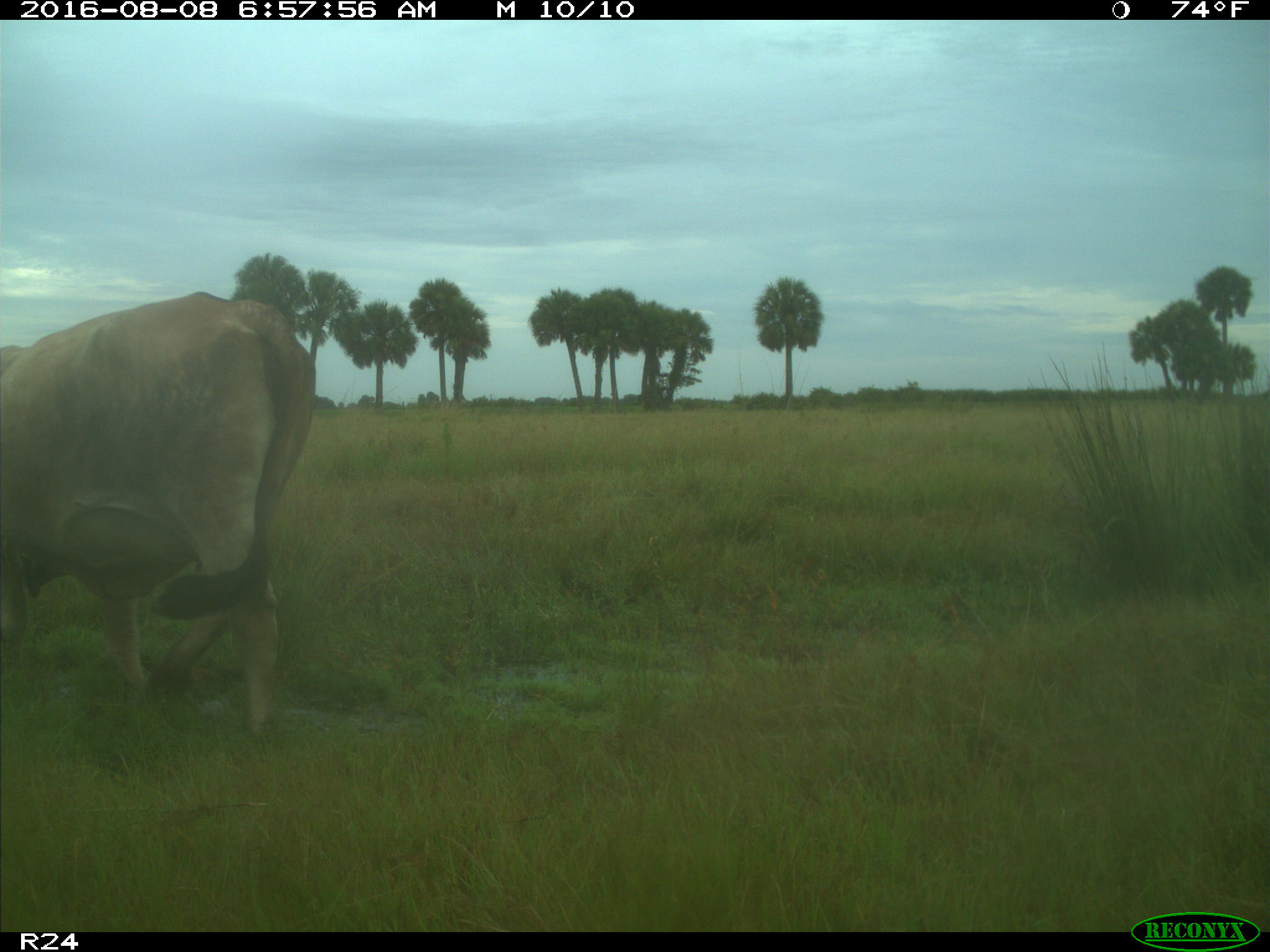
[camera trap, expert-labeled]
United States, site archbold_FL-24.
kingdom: Animalia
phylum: Chordata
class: Mammalia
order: Artiodactyla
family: Bovidae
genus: Bos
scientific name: Bos taurus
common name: domestic cow